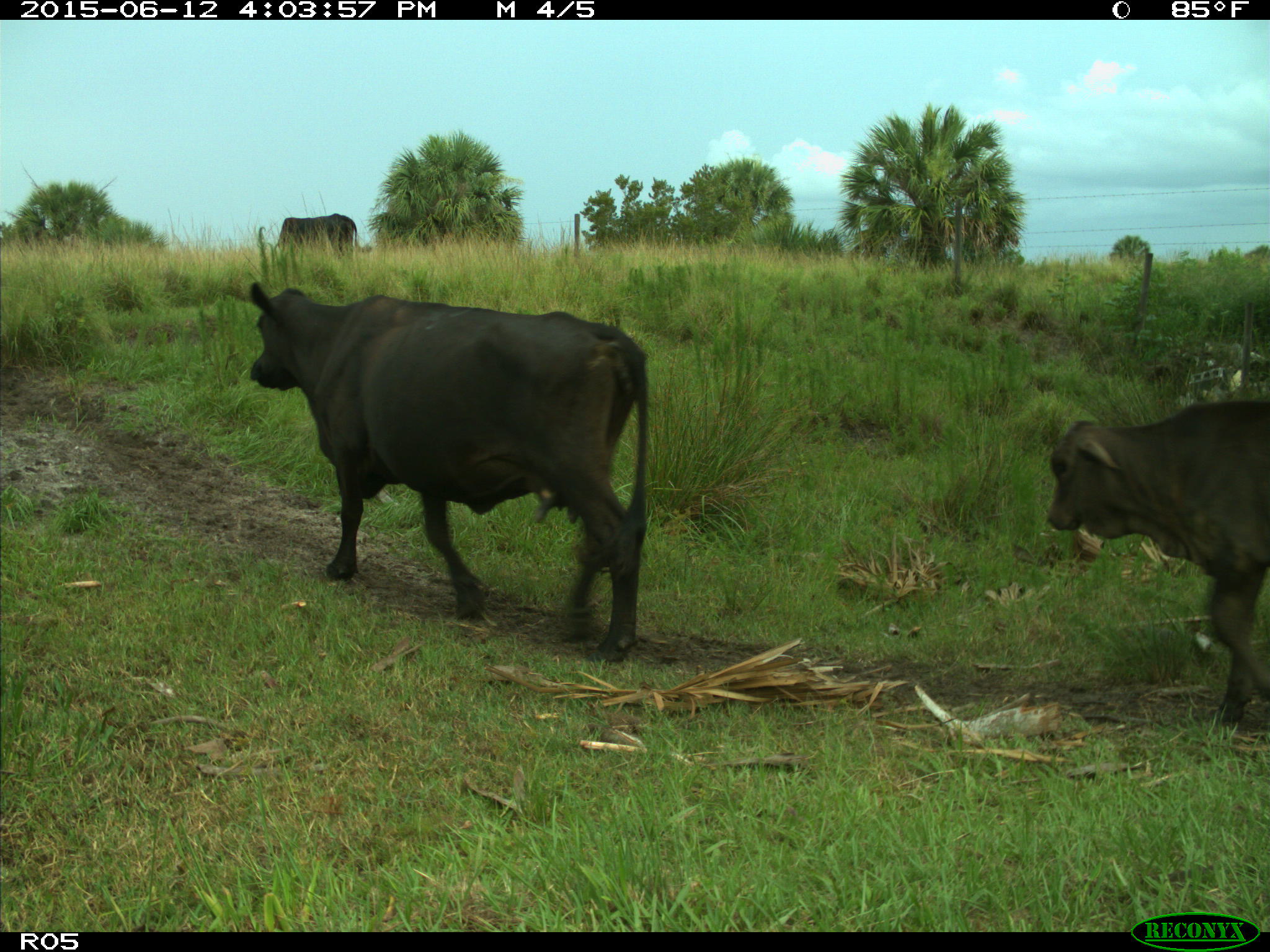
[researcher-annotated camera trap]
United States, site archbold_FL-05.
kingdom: Animalia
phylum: Chordata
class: Mammalia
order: Artiodactyla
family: Bovidae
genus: Bos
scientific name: Bos taurus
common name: domestic cow